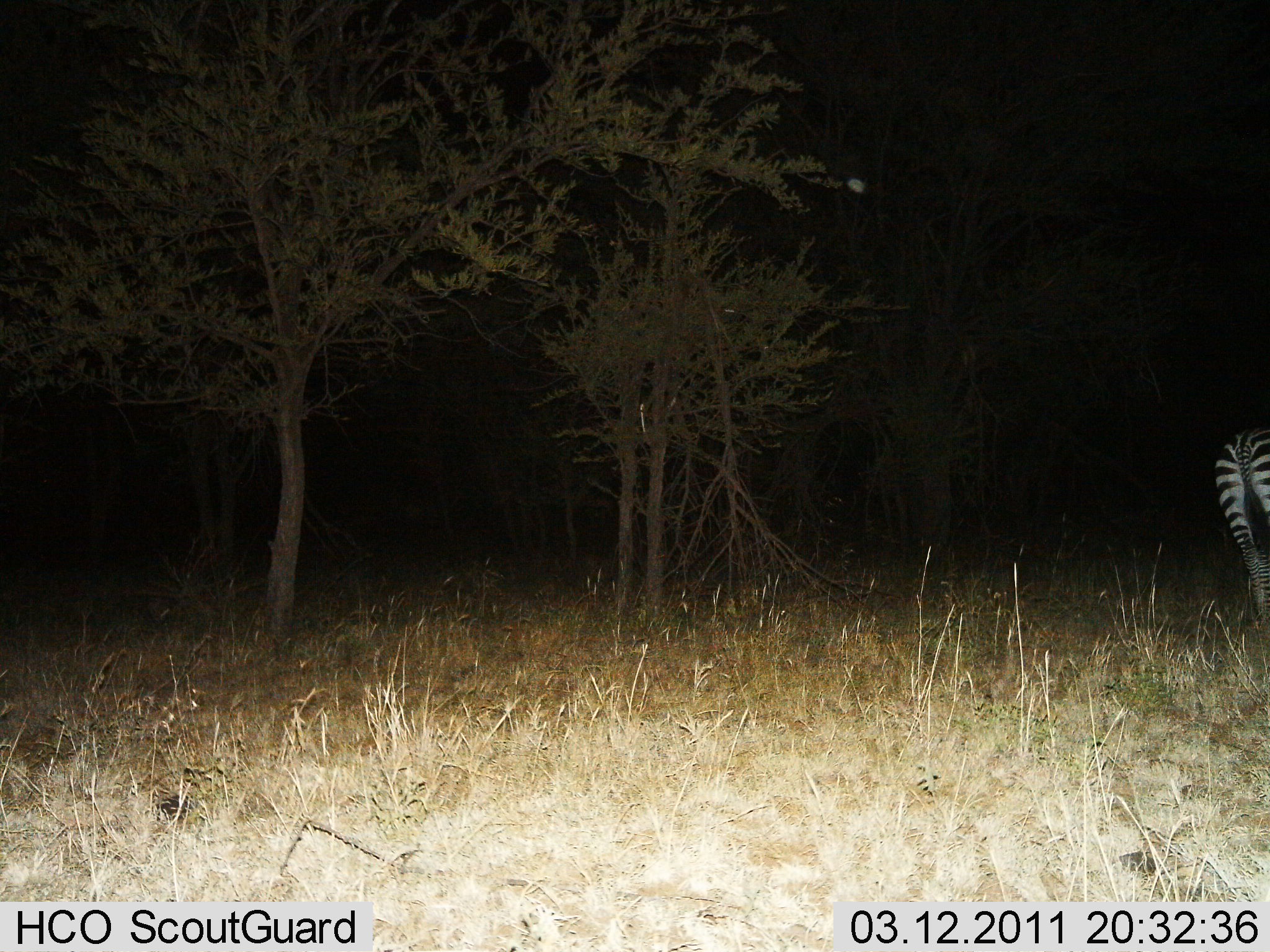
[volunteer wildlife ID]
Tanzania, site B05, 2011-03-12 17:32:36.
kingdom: Animalia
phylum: Chordata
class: Mammalia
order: Perissodactyla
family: Equidae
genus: Equus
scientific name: Equus quagga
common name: plains zebra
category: zebra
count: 1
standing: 82%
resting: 0%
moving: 18%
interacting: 0%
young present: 0%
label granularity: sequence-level